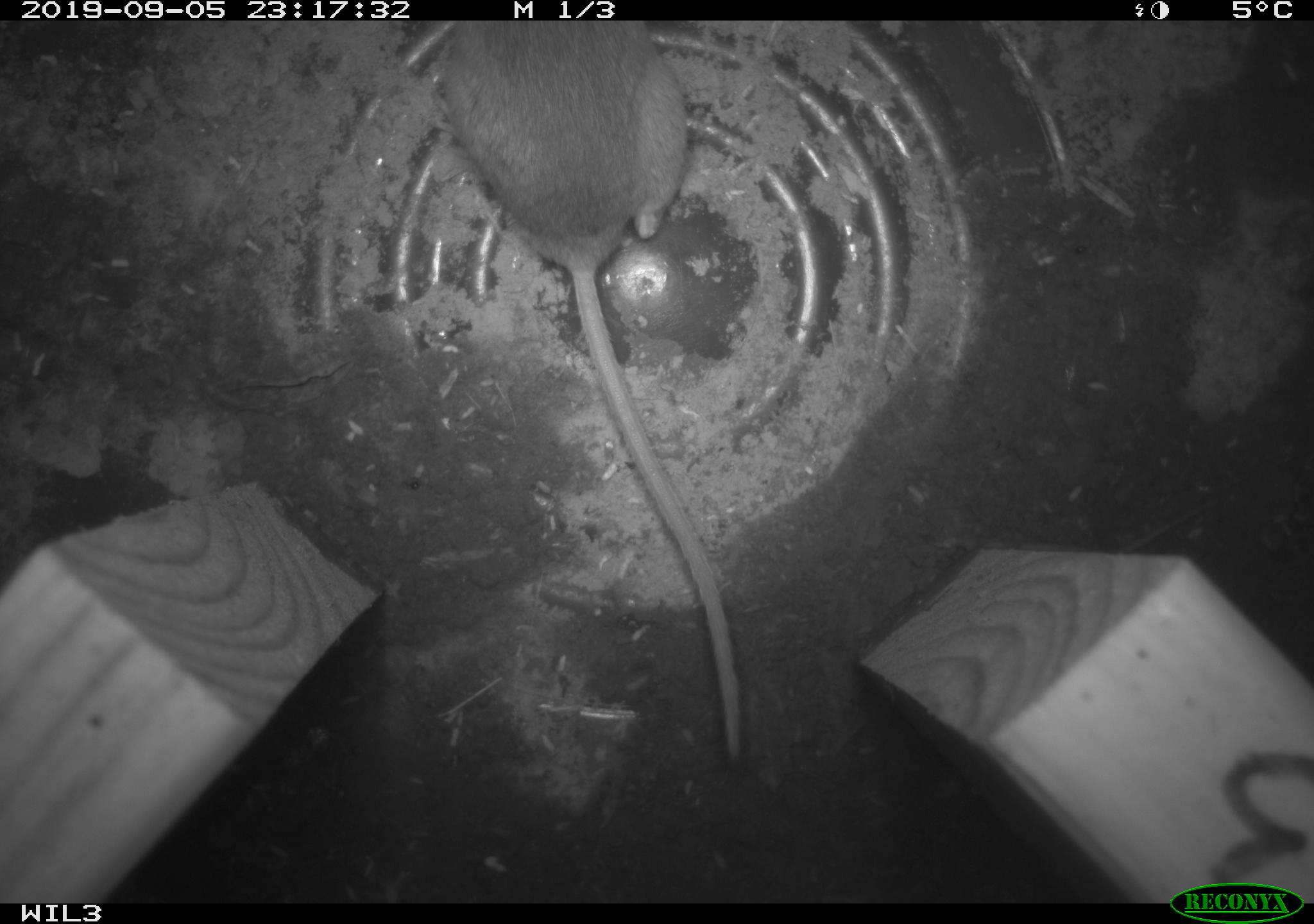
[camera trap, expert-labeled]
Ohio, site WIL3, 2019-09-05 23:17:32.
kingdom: Animalia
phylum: Chordata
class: Mammalia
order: Rodentia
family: Cricetidae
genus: Peromyscus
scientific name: Peromyscus leucopus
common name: white-footed mouse